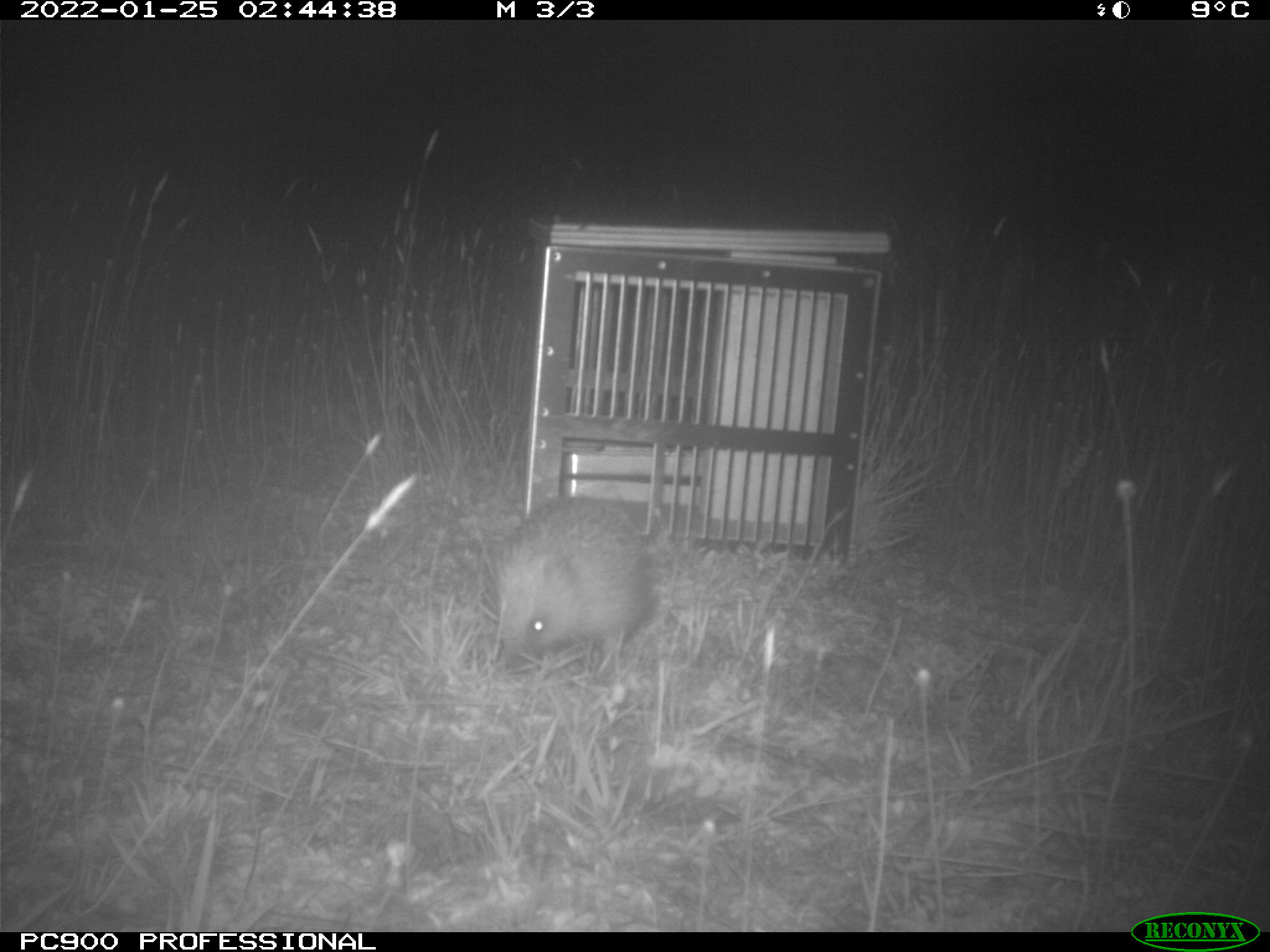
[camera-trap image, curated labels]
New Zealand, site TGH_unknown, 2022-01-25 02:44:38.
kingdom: Animalia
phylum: Chordata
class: Mammalia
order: Eulipotyphla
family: Erinaceidae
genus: Erinaceus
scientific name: Erinaceus europaeus europaeus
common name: european hedgehog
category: hedgehog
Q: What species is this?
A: Hedgehog (european hedgehog) (Erinaceus europaeus europaeus).